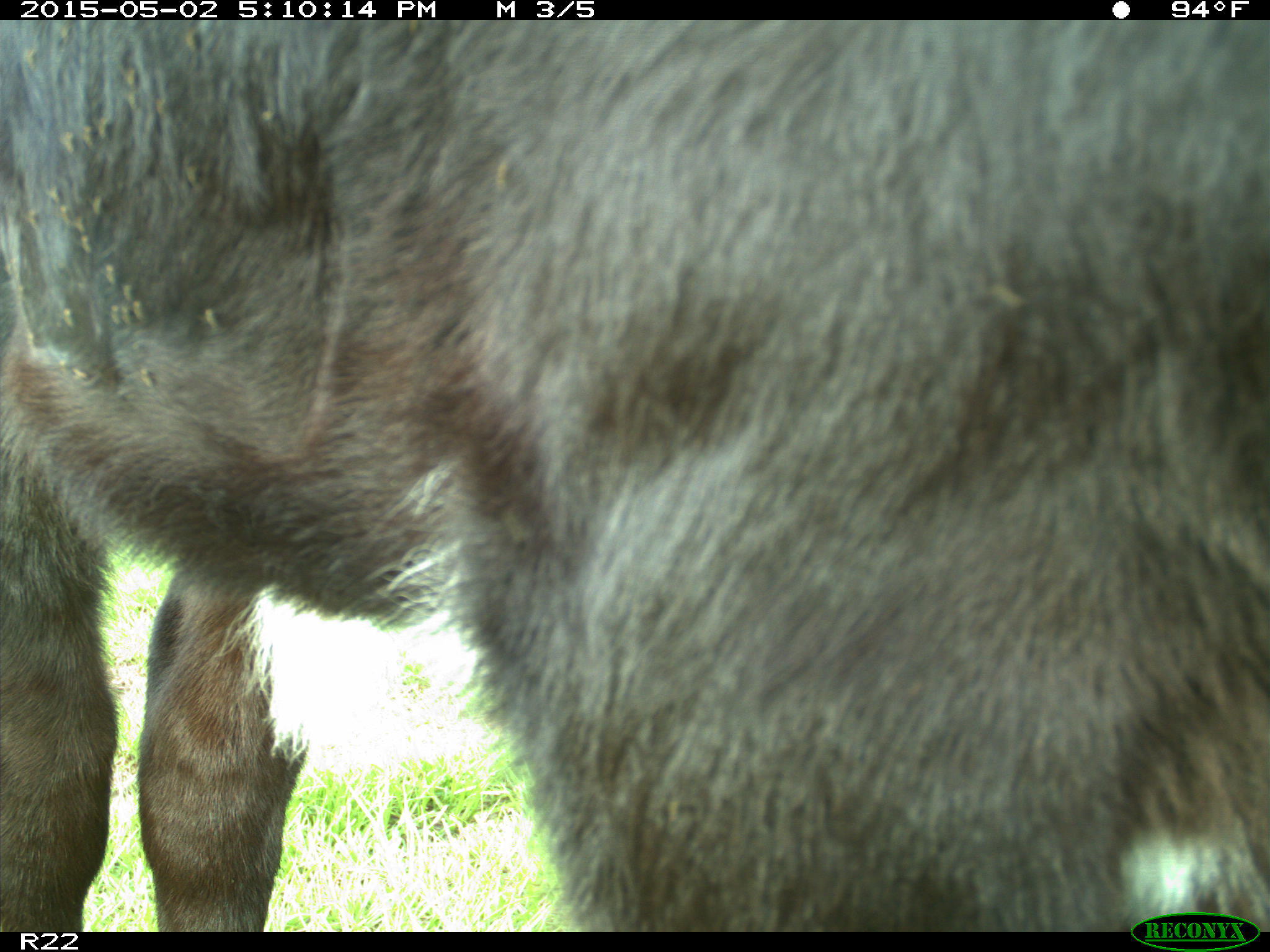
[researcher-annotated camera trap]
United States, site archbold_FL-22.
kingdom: Animalia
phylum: Chordata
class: Mammalia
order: Artiodactyla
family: Bovidae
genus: Bos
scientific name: Bos taurus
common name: domestic cow